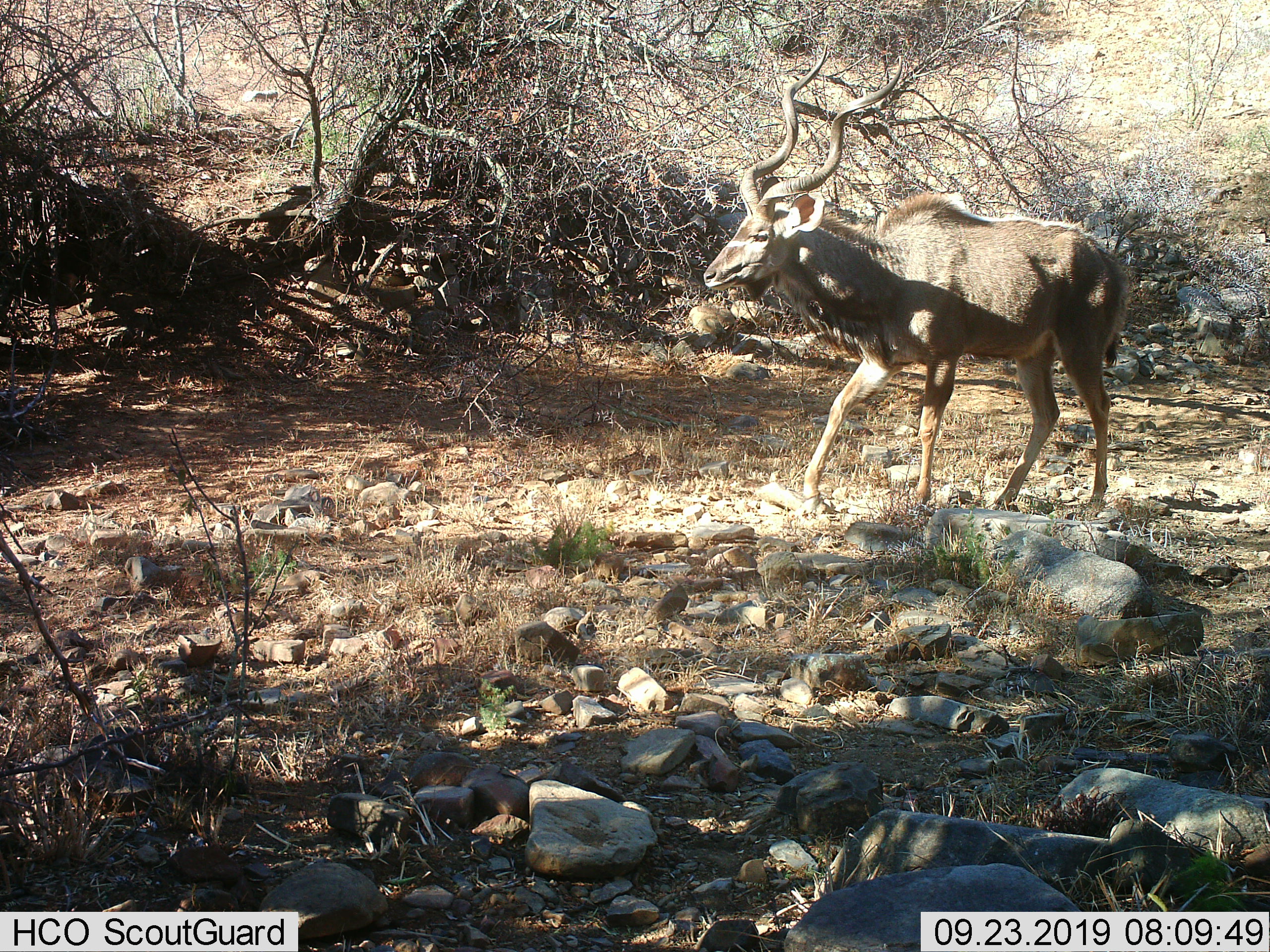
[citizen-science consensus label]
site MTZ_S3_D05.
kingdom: Animalia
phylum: Chordata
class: Mammalia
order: Artiodactyla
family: Bovidae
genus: Tragelaphus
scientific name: Tragelaphus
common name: kudu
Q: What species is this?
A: Kudu (Tragelaphus).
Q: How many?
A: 1.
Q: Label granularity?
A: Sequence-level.